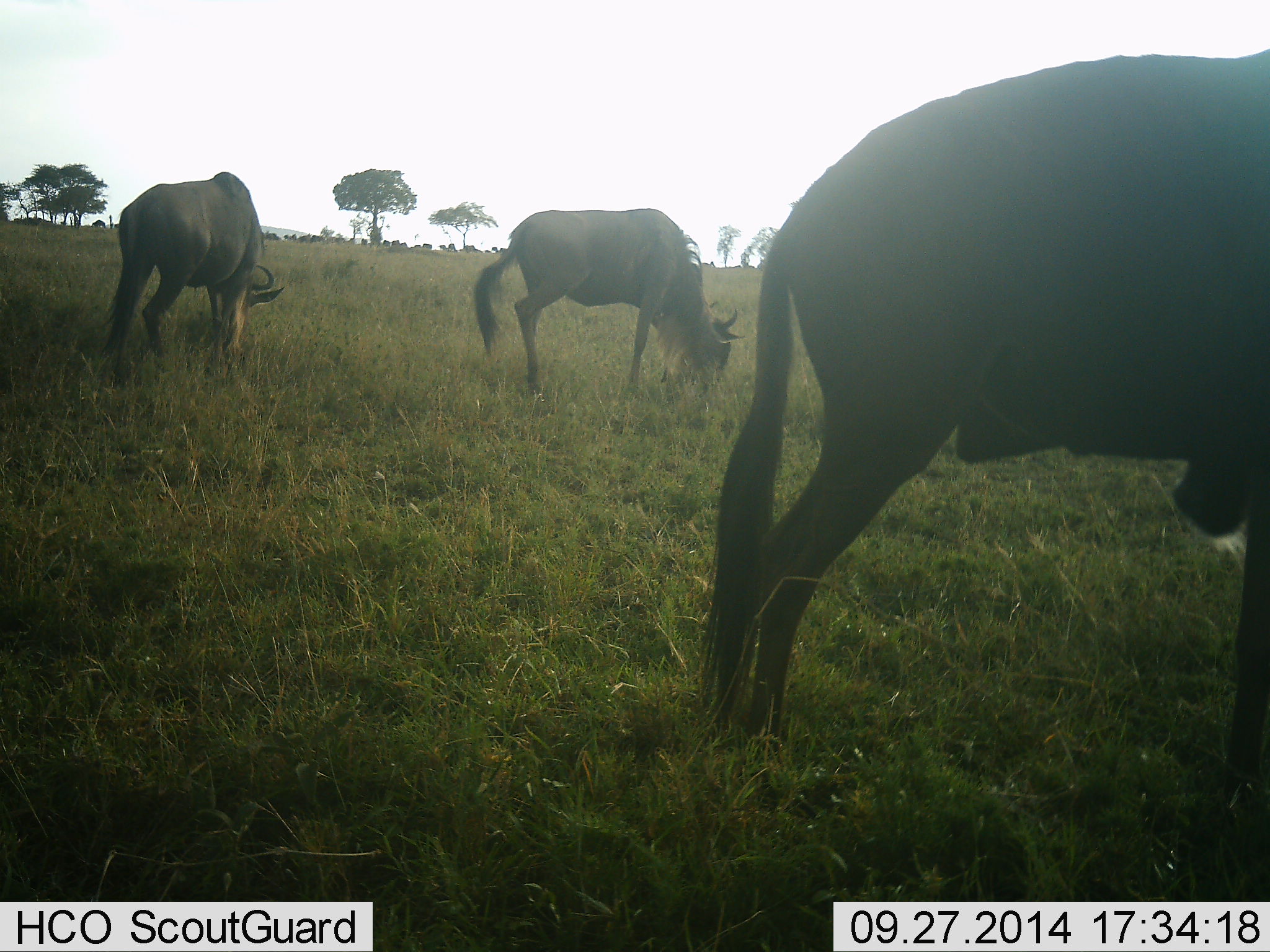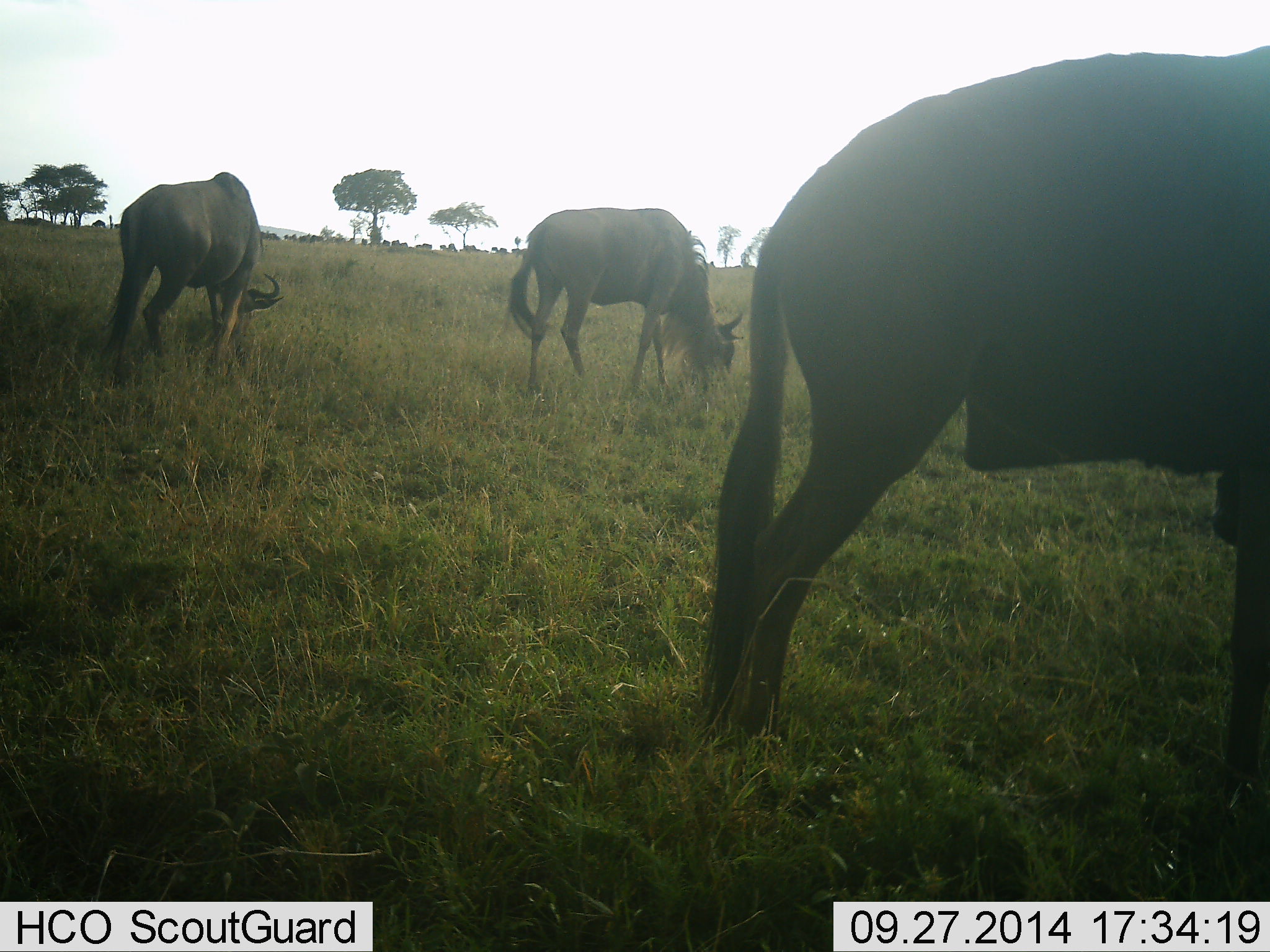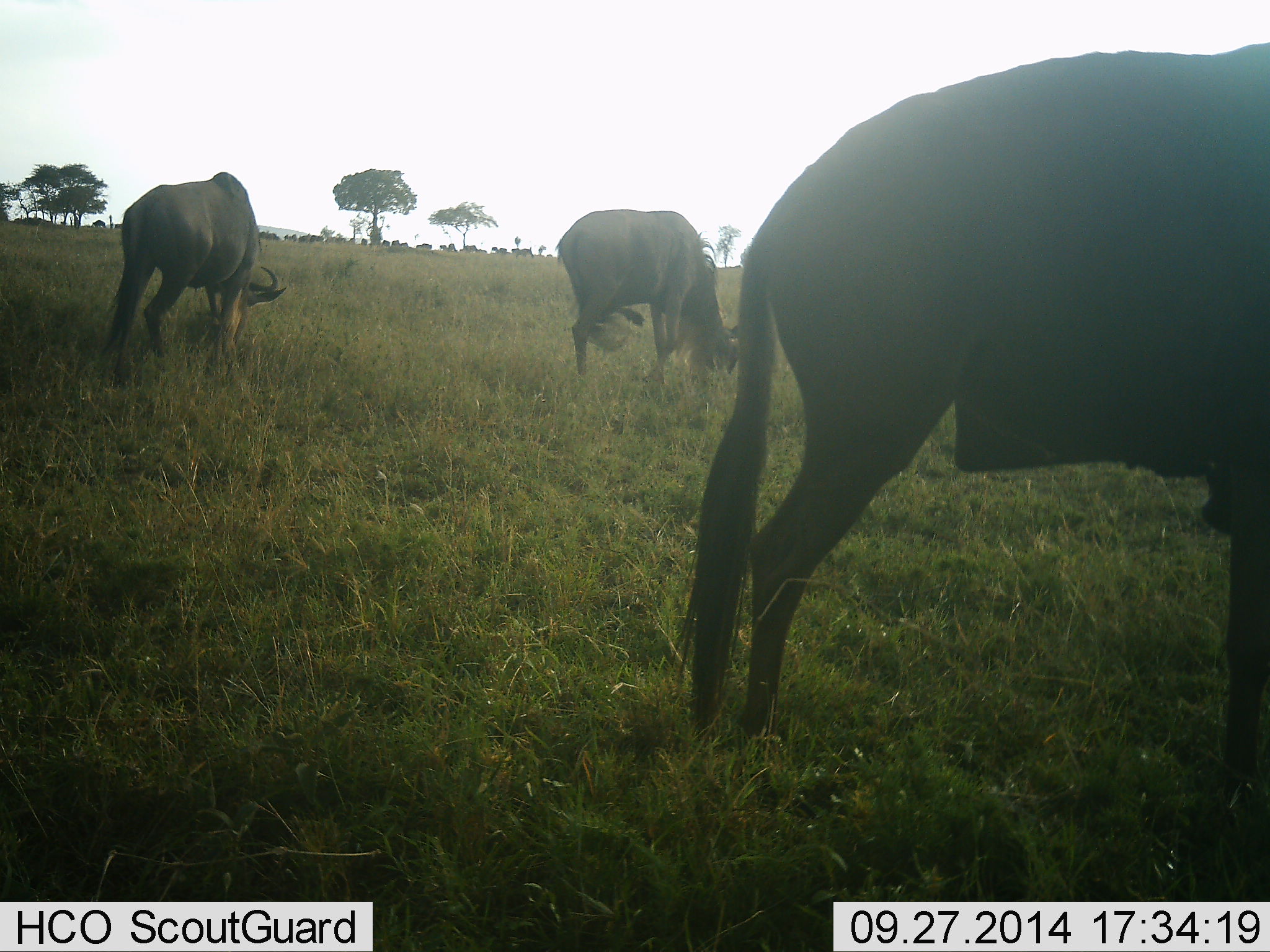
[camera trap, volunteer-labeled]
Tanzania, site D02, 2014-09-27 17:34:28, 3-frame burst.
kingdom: Animalia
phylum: Chordata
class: Mammalia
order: Artiodactyla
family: Bovidae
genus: Connochaetes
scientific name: Connochaetes taurinus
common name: blue wildebeest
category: wildebeest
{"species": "wildebeest (blue wildebeest) (Connochaetes taurinus)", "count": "3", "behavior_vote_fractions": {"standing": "20%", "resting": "0%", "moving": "10%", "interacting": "0%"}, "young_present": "0%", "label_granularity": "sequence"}